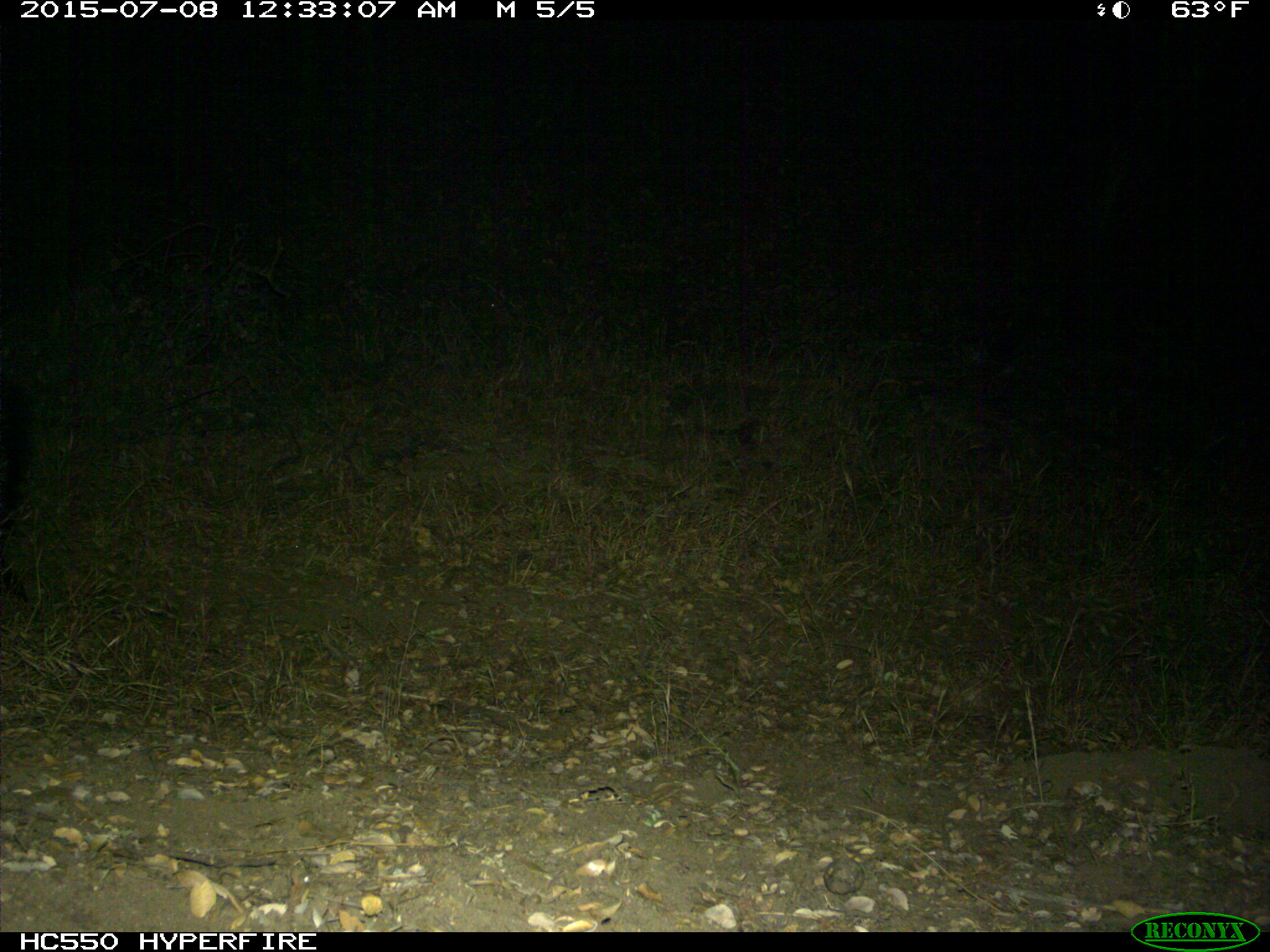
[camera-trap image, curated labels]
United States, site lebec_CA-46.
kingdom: Animalia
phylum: Chordata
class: Mammalia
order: Carnivora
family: Mephitidae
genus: Mephitis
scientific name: Mephitis mephitis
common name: striped skunk